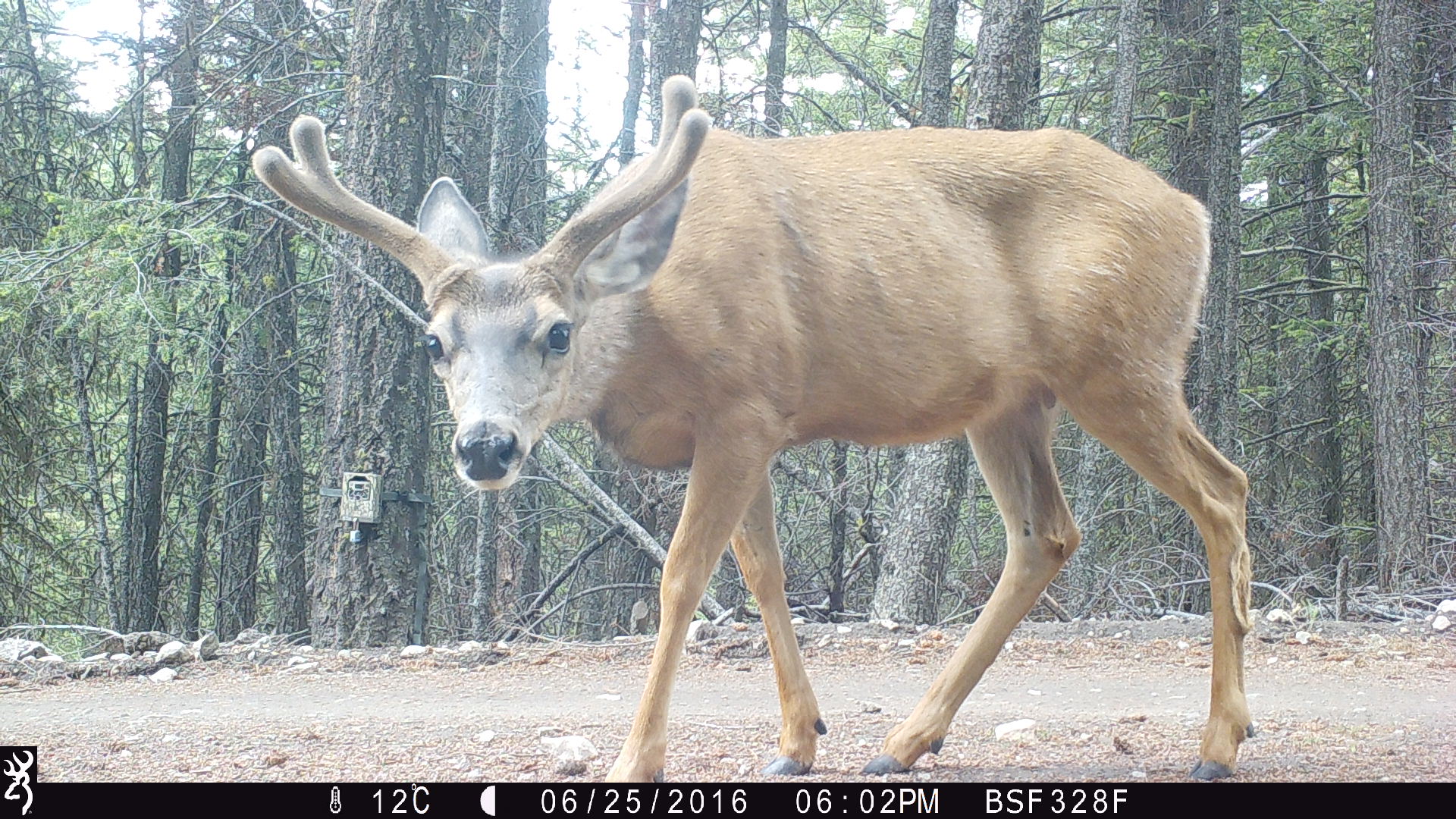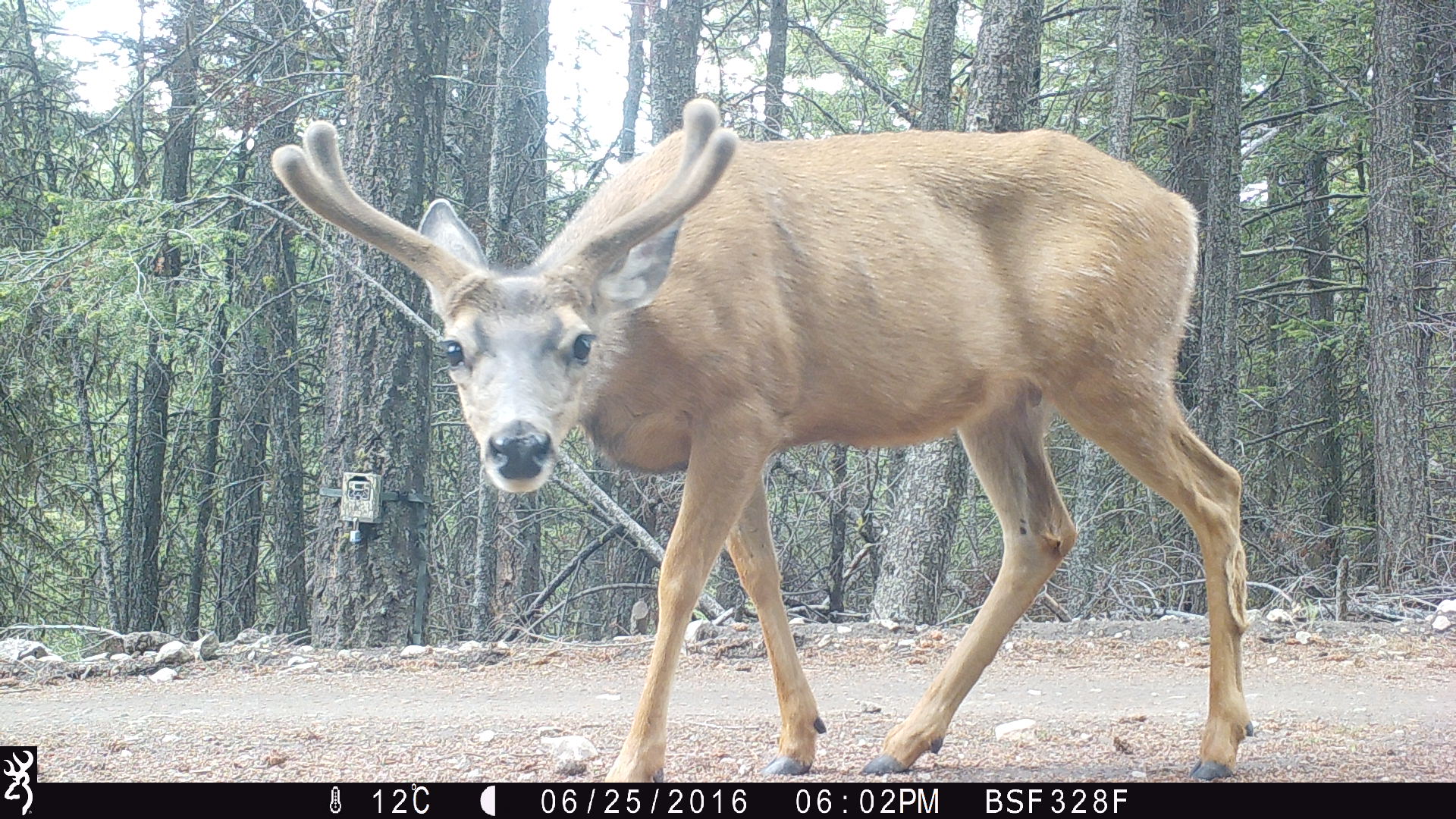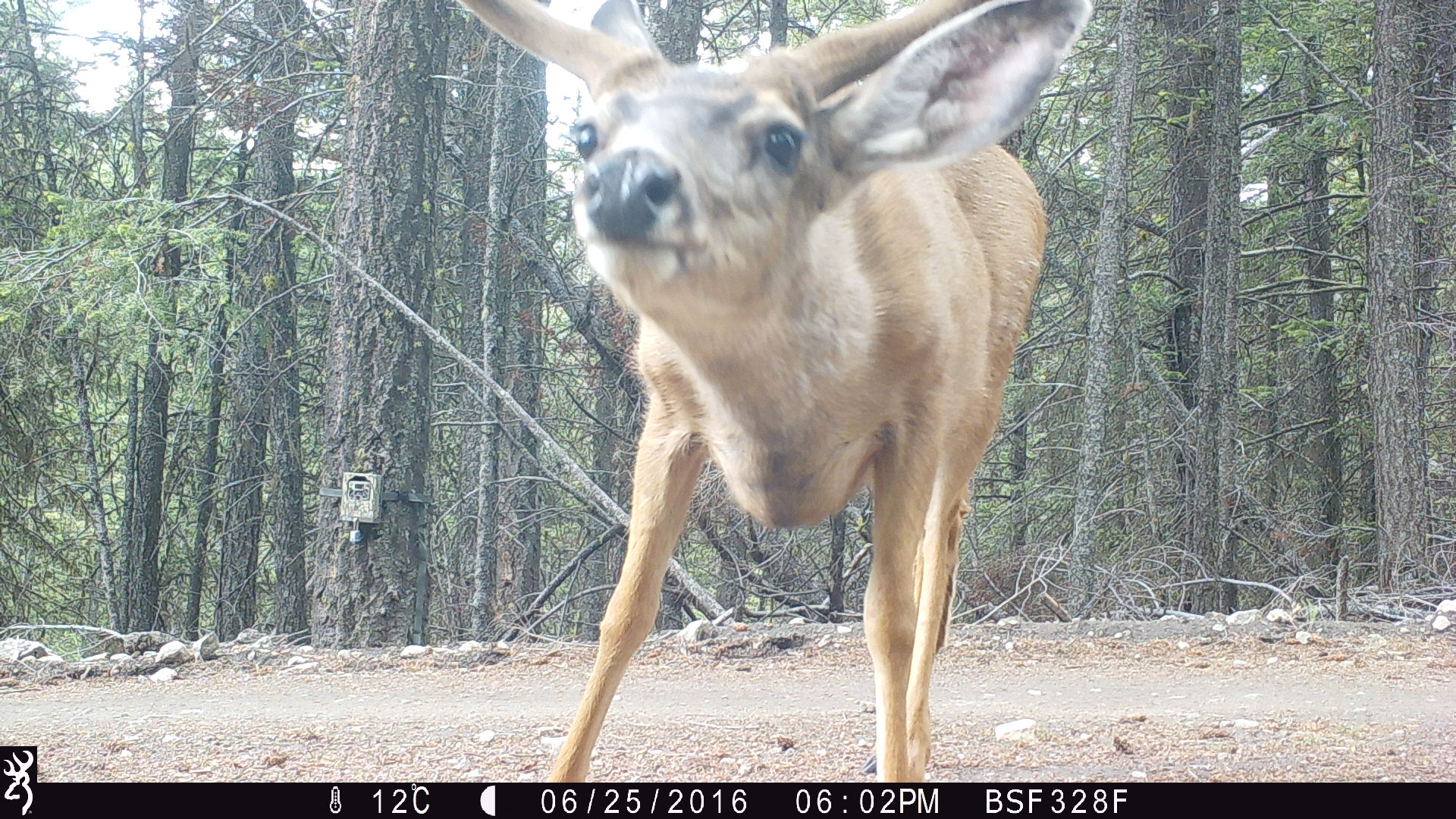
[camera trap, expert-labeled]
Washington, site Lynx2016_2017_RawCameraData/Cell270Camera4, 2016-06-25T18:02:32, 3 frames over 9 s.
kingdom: Animalia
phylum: Chordata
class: Mammalia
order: Artiodactyla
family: Cervidae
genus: Odocoileus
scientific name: Odocoileus hemionus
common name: mule deer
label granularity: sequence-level